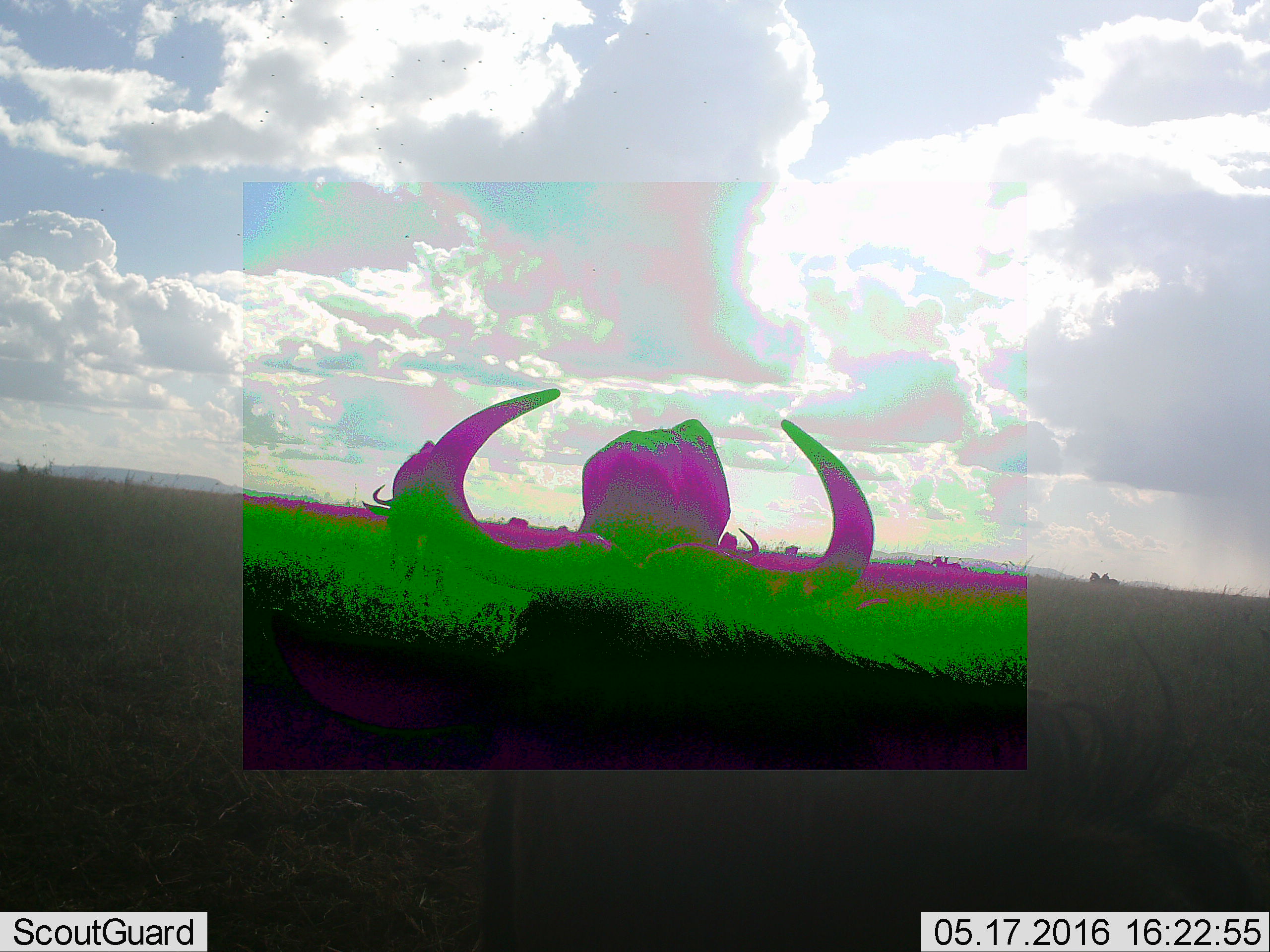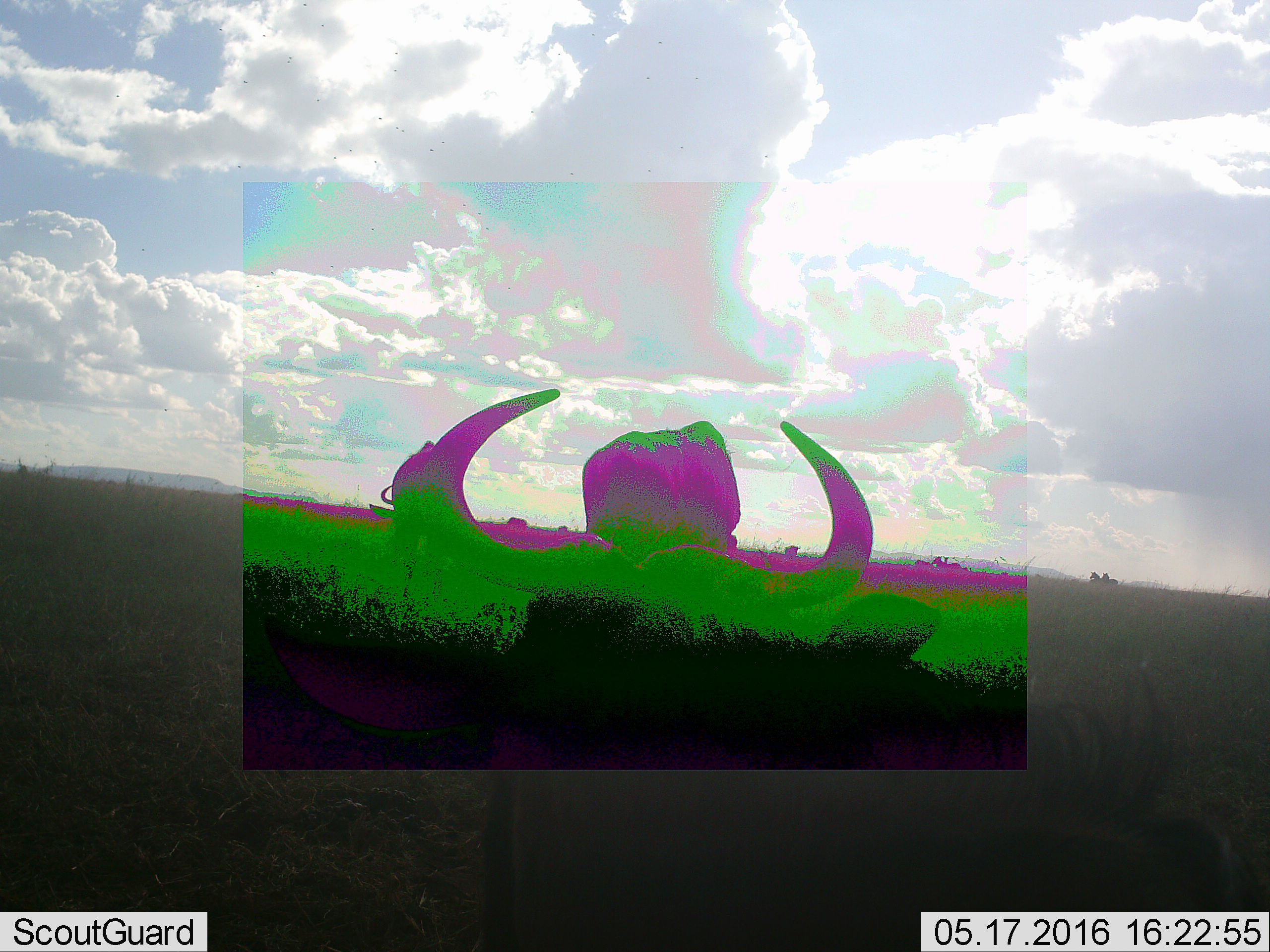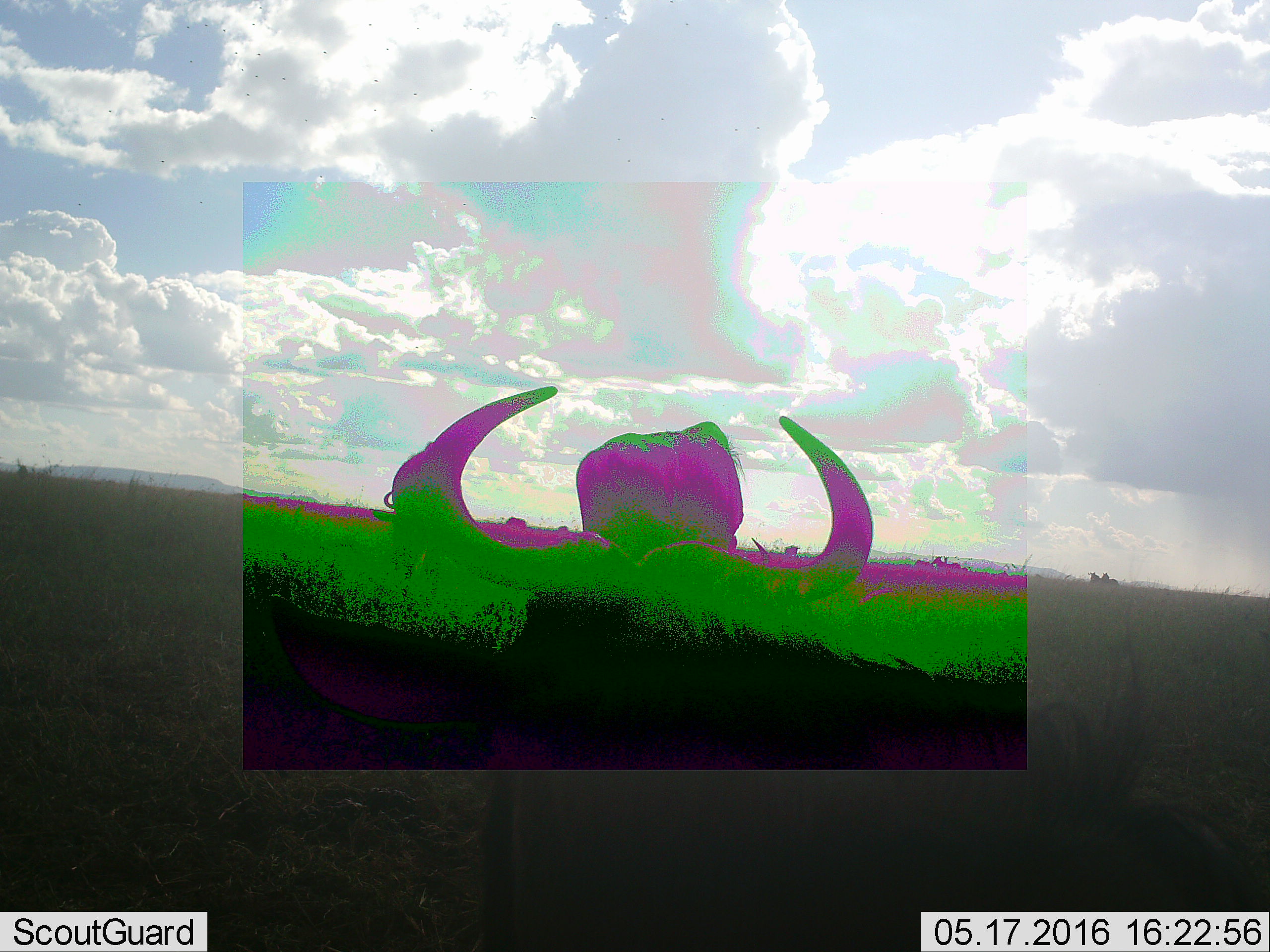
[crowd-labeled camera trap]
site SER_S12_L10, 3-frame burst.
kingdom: Animalia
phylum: Chordata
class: Mammalia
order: Artiodactyla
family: Bovidae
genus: Connochaetes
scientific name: Connochaetes taurinus taurinus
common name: blue wildebeest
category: wildebeestblue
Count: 5.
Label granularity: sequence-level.